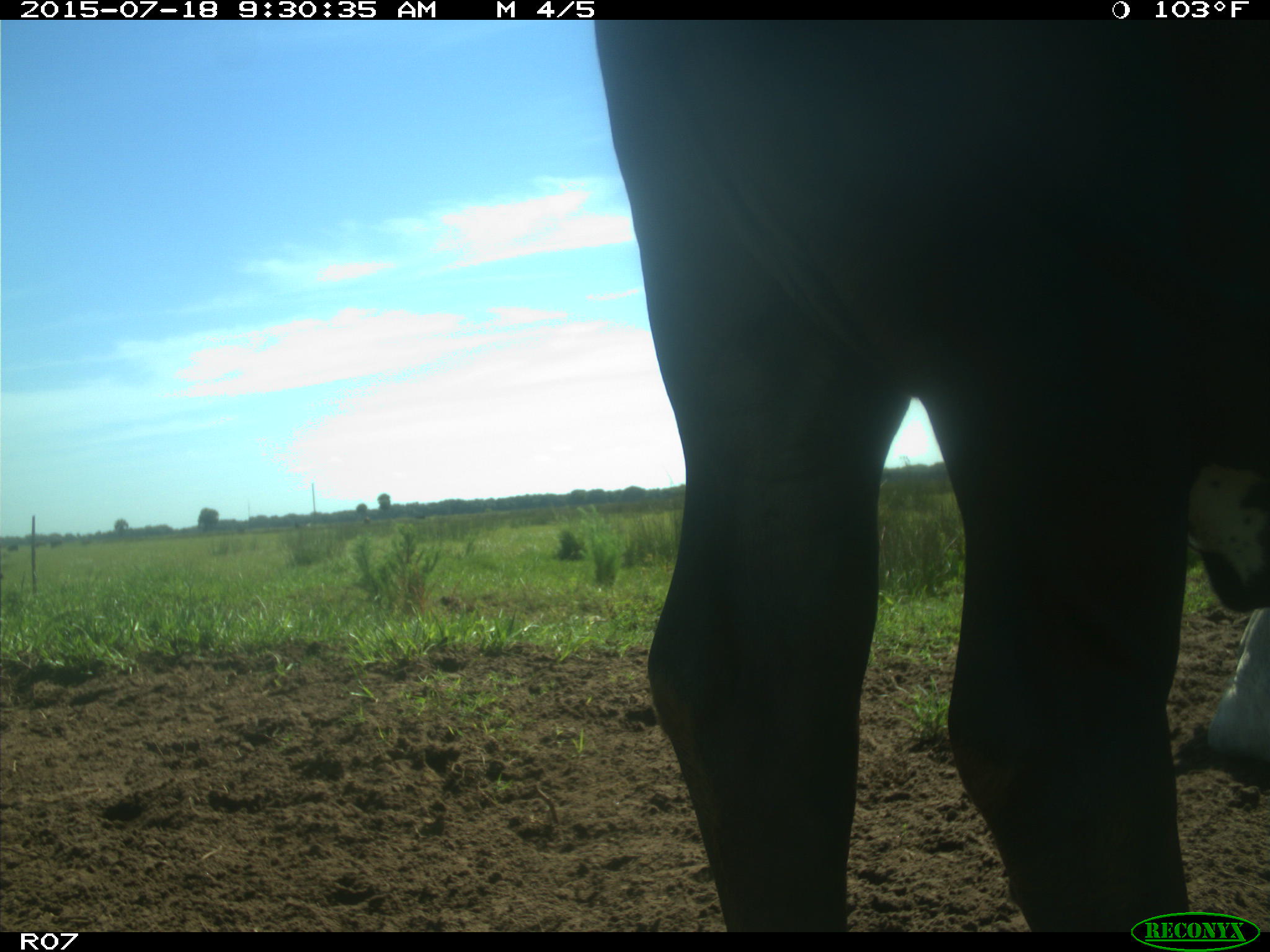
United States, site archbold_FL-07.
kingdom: Animalia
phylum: Chordata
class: Mammalia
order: Artiodactyla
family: Bovidae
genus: Bos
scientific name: Bos taurus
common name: domestic cow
Bos taurus (domestic cow).